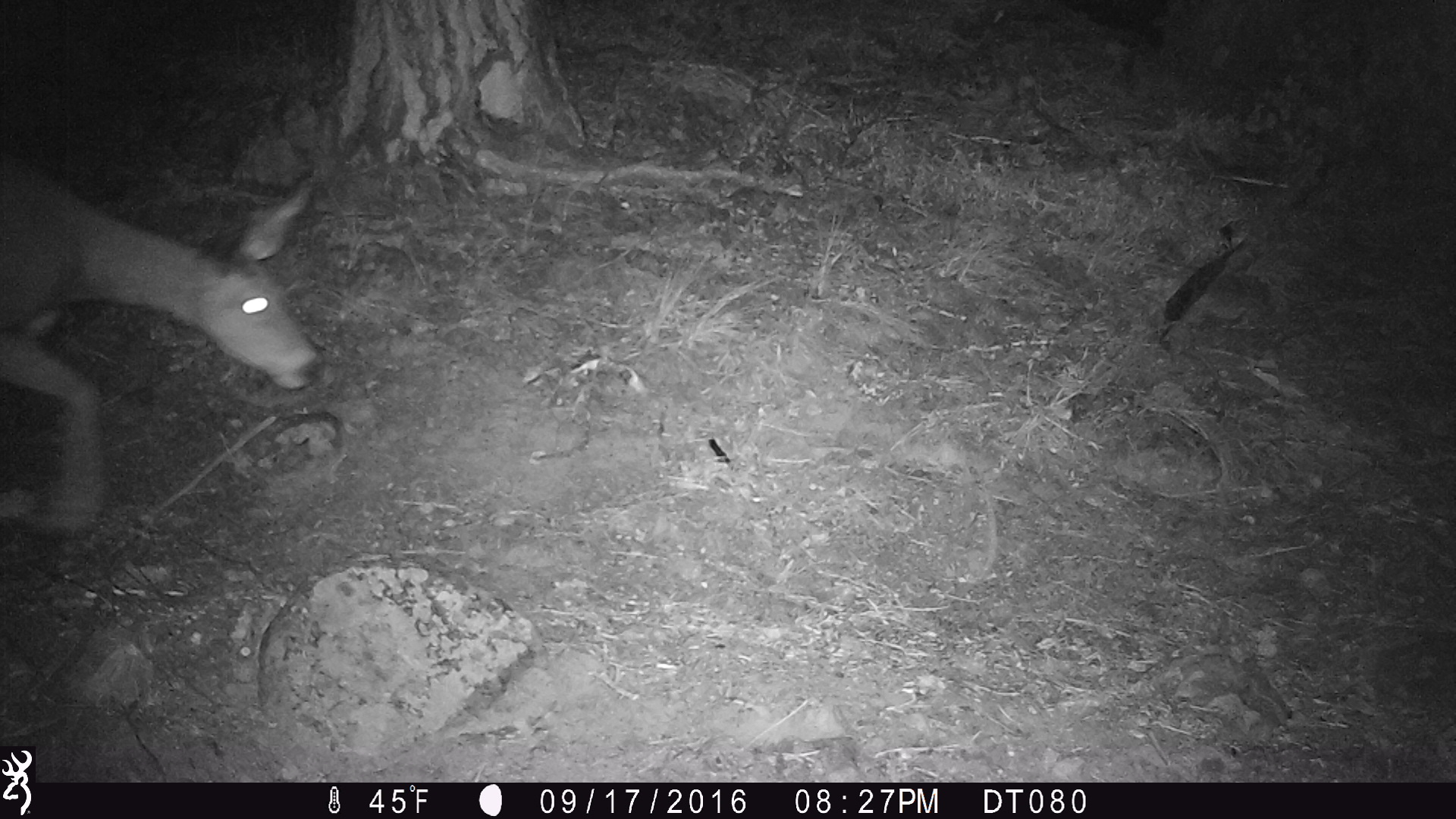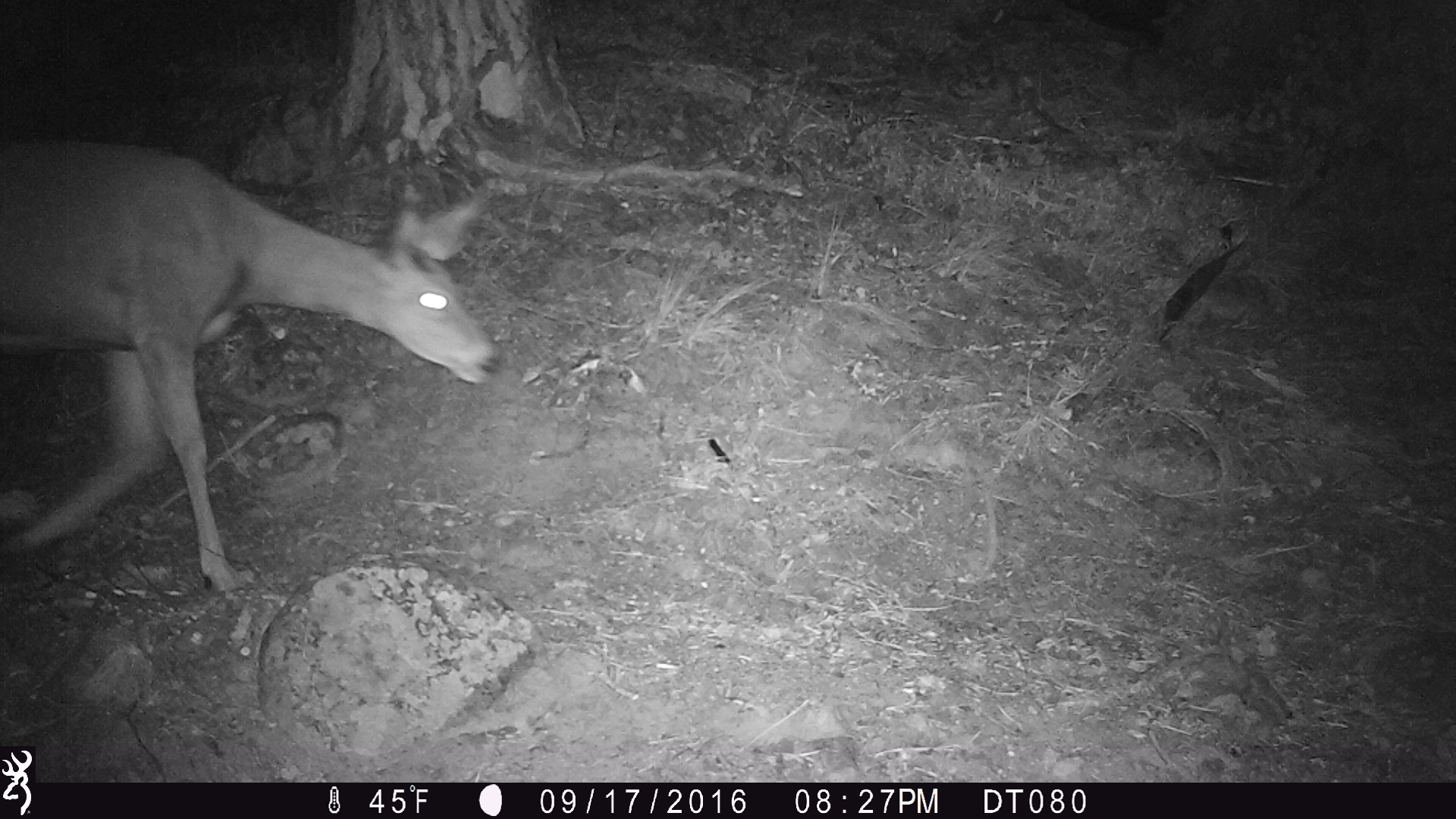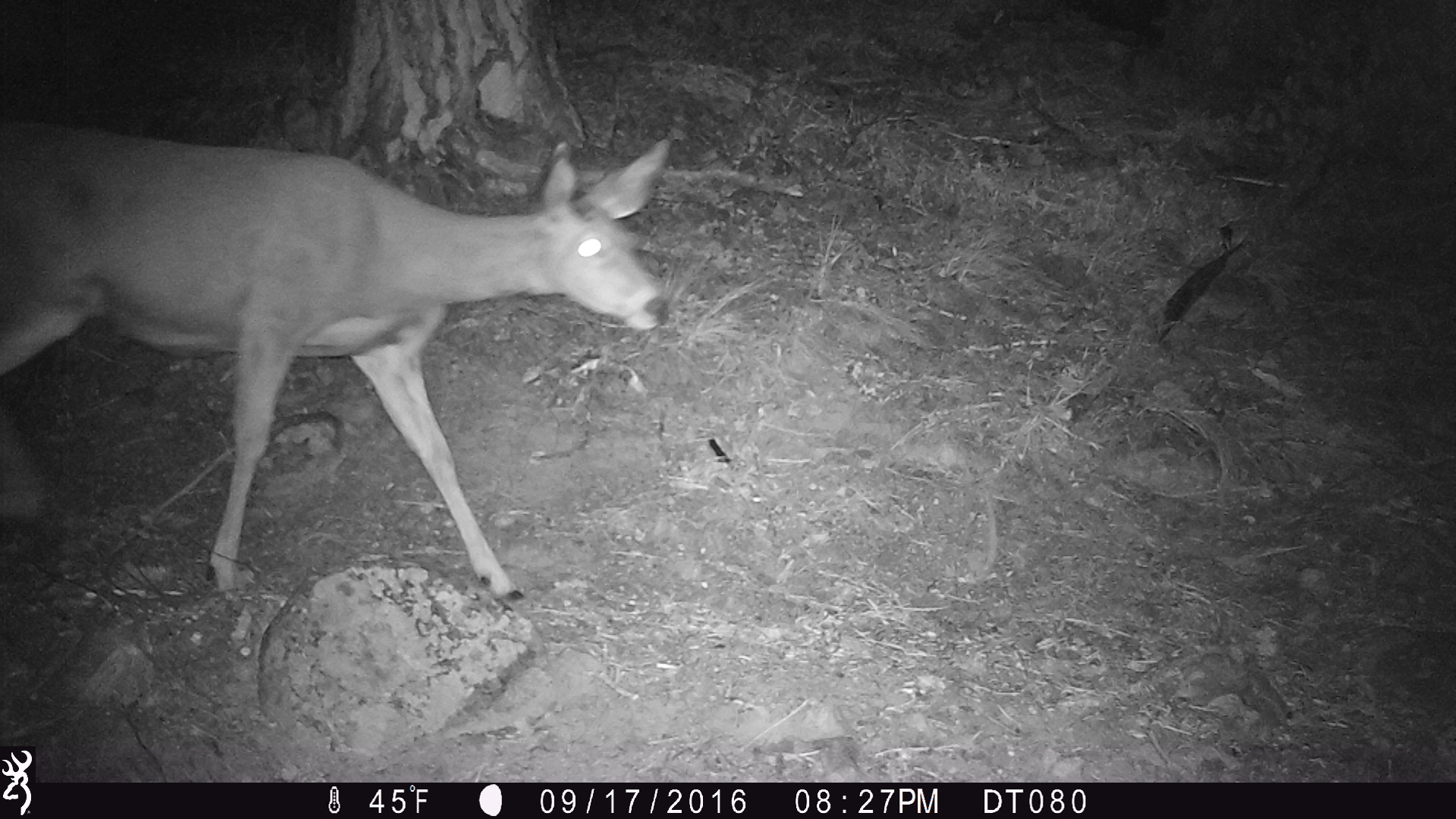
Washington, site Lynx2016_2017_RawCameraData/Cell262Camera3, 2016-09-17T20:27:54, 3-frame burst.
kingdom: Animalia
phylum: Chordata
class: Mammalia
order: Artiodactyla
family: Cervidae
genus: Odocoileus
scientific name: Odocoileus hemionus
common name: mule deer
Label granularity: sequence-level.